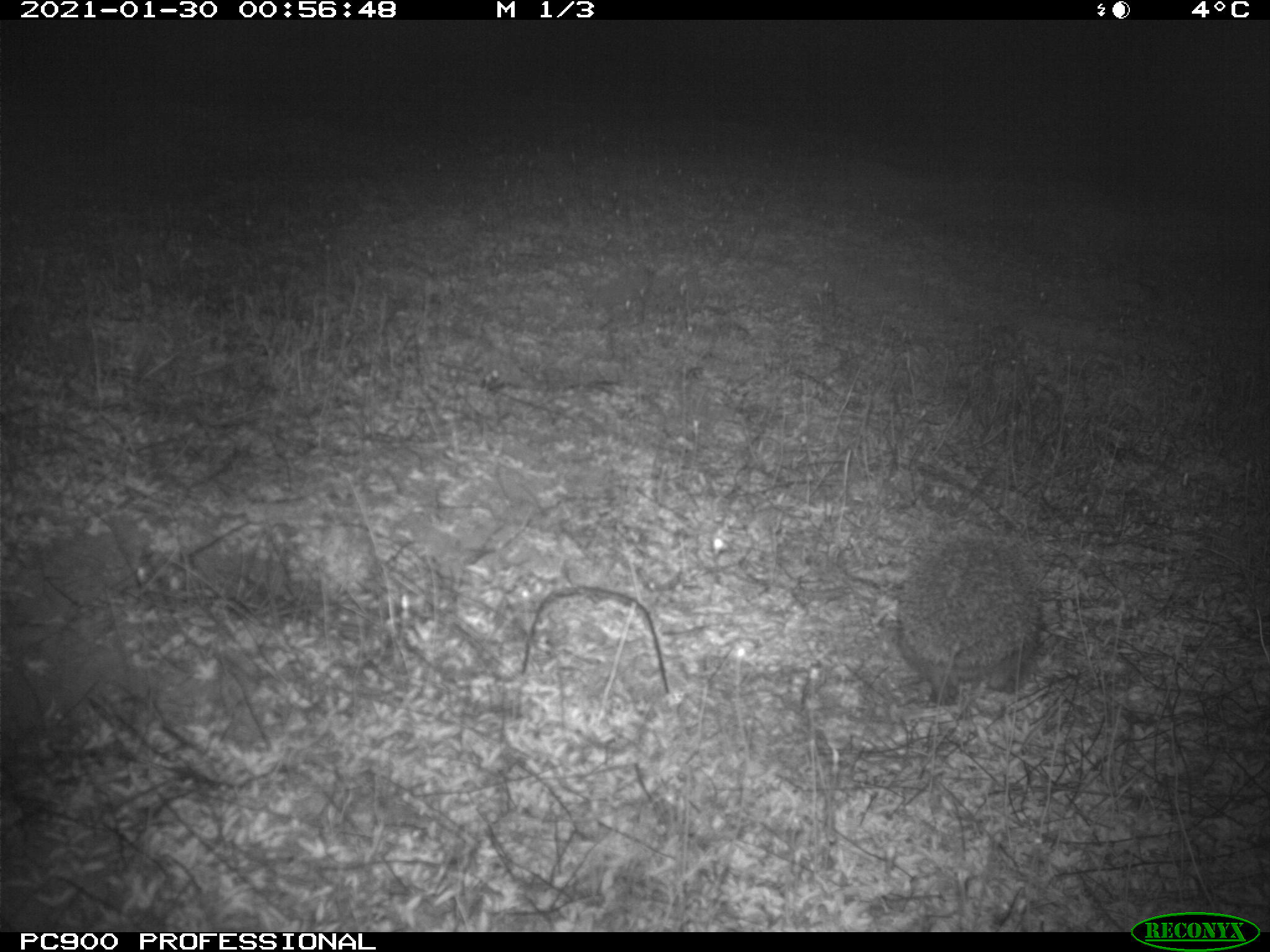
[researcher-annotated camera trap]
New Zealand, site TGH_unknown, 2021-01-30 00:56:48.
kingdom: Animalia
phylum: Chordata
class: Mammalia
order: Eulipotyphla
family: Erinaceidae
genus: Erinaceus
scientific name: Erinaceus europaeus europaeus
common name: european hedgehog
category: hedgehog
Hedgehog (european hedgehog) (Erinaceus europaeus europaeus).